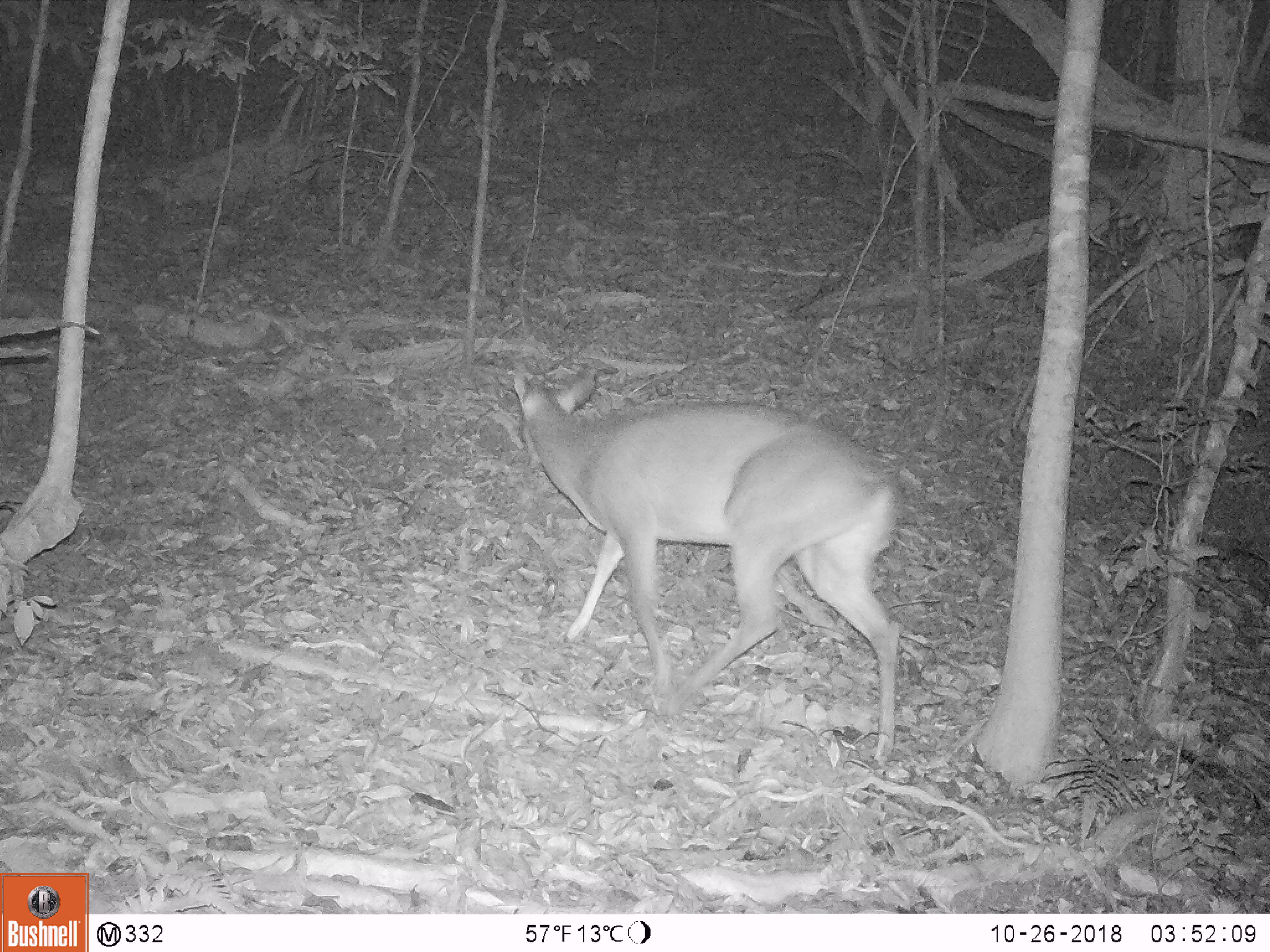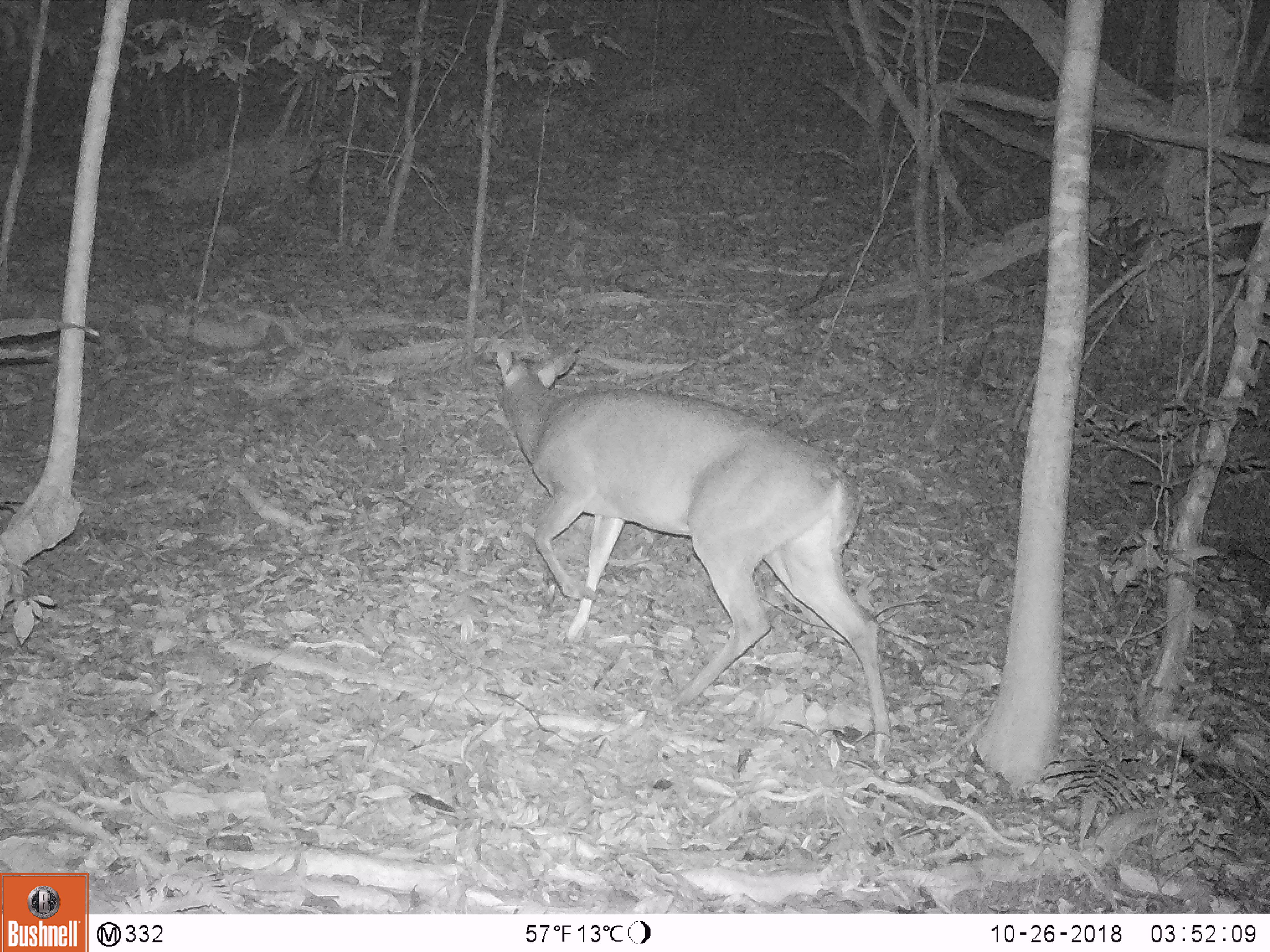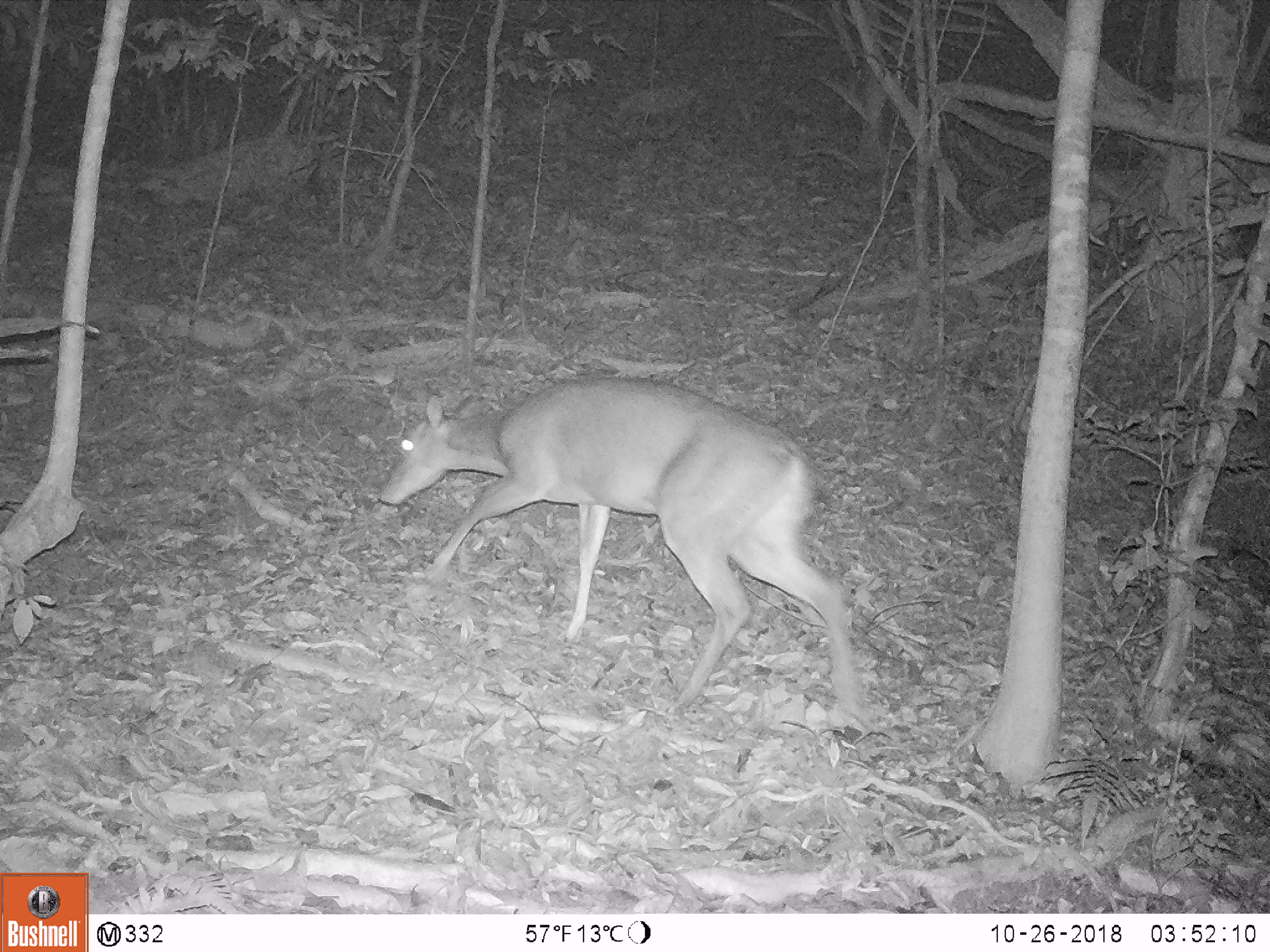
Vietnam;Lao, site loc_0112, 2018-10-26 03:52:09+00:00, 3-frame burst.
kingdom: Animalia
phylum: Chordata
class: Mammalia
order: Artiodactyla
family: Cervidae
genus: Muntiacus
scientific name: Muntiacus vuquangensis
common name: large-antlered muntjac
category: large antlered muntjac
Large antlered muntjac (large-antlered muntjac) (Muntiacus vuquangensis). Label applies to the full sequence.